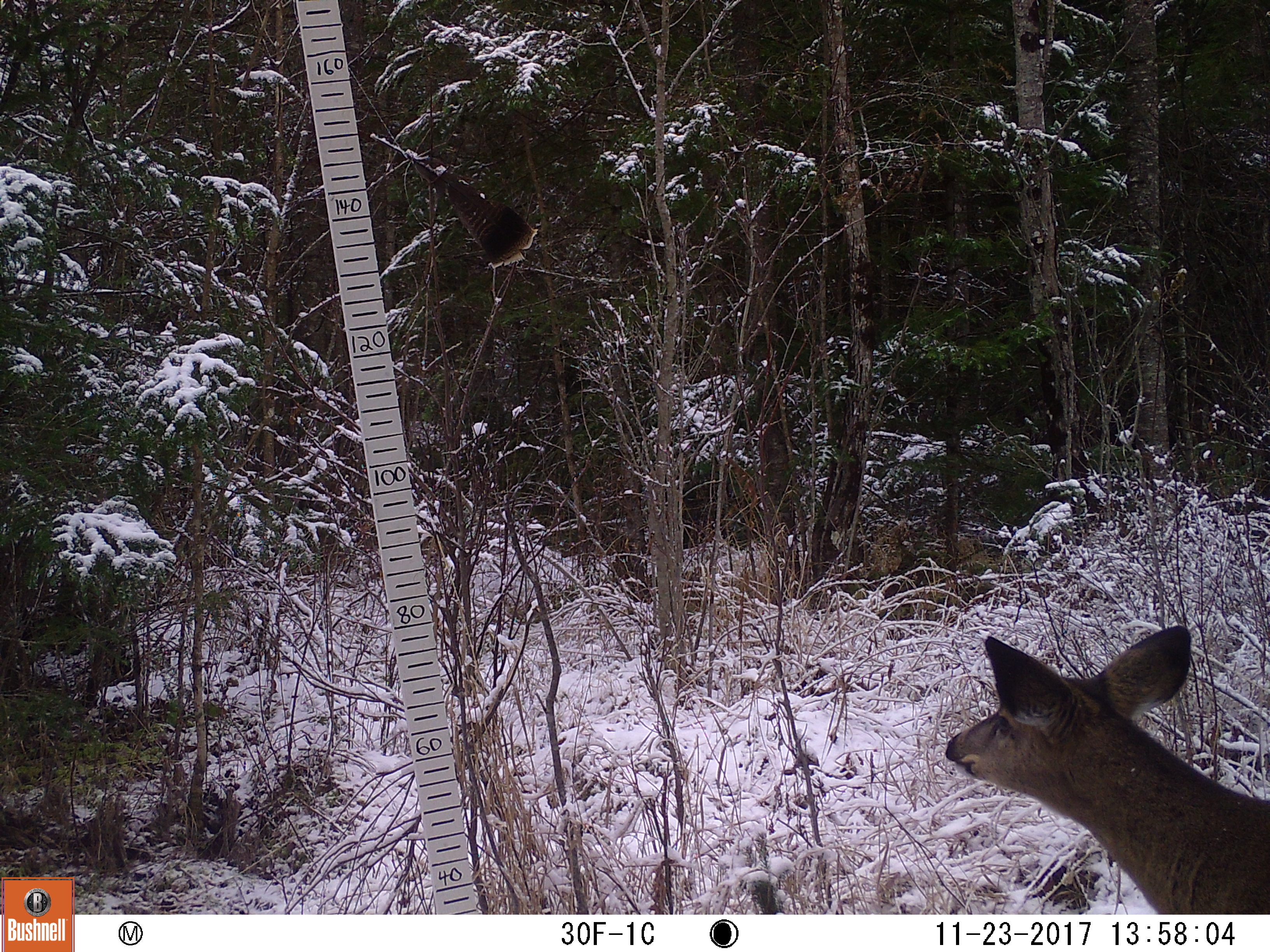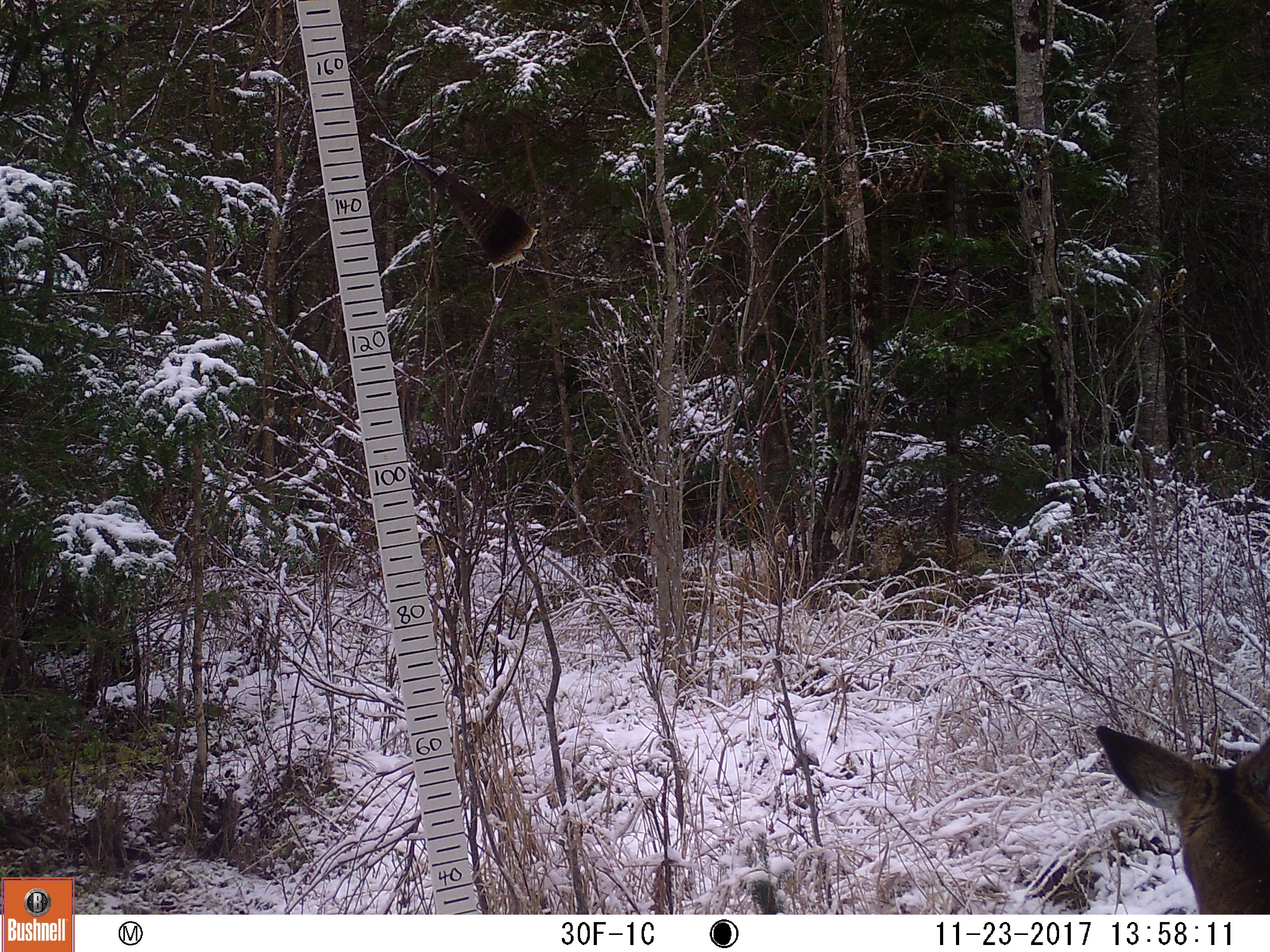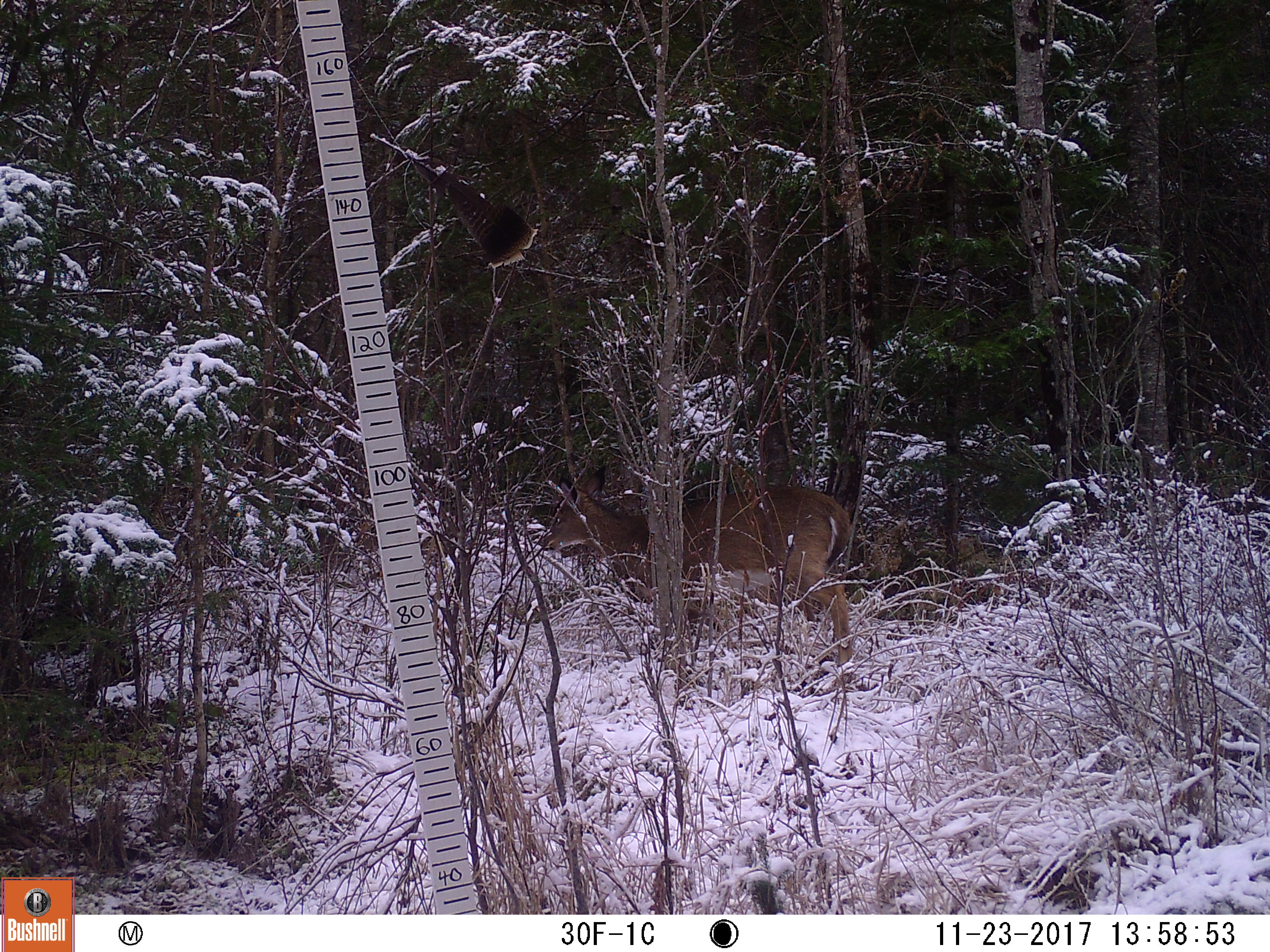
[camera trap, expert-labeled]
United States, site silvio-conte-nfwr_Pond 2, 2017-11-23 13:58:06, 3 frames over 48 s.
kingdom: Animalia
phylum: Chordata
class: Mammalia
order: Artiodactyla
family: Cervidae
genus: Odocoileus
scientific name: Odocoileus virginianus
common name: white-tailed deer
White-tailed deer (Odocoileus virginianus).